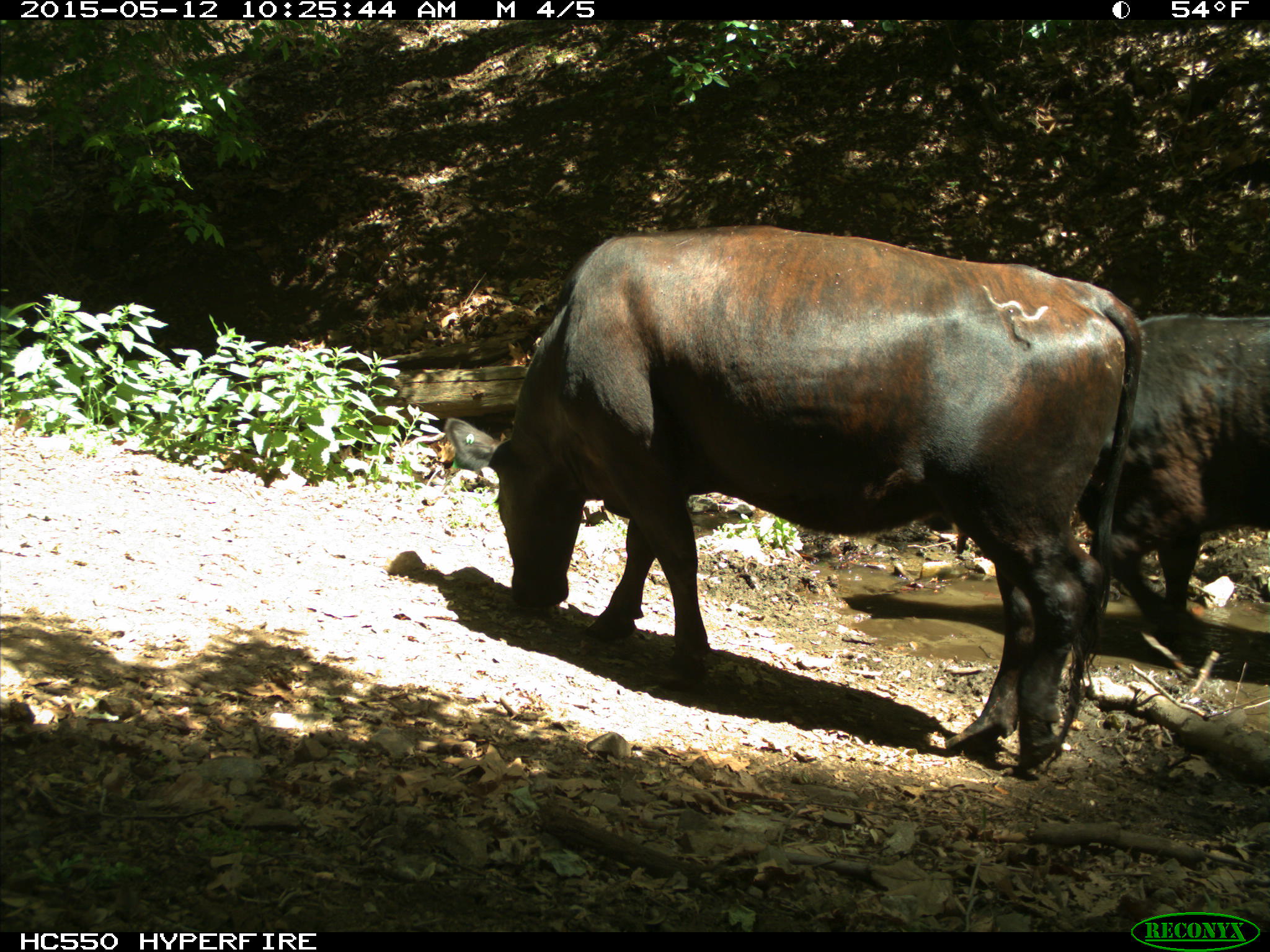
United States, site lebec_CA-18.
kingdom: Animalia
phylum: Chordata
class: Mammalia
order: Artiodactyla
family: Bovidae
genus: Bos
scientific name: Bos taurus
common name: domestic cow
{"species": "Bos taurus (domestic cow)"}